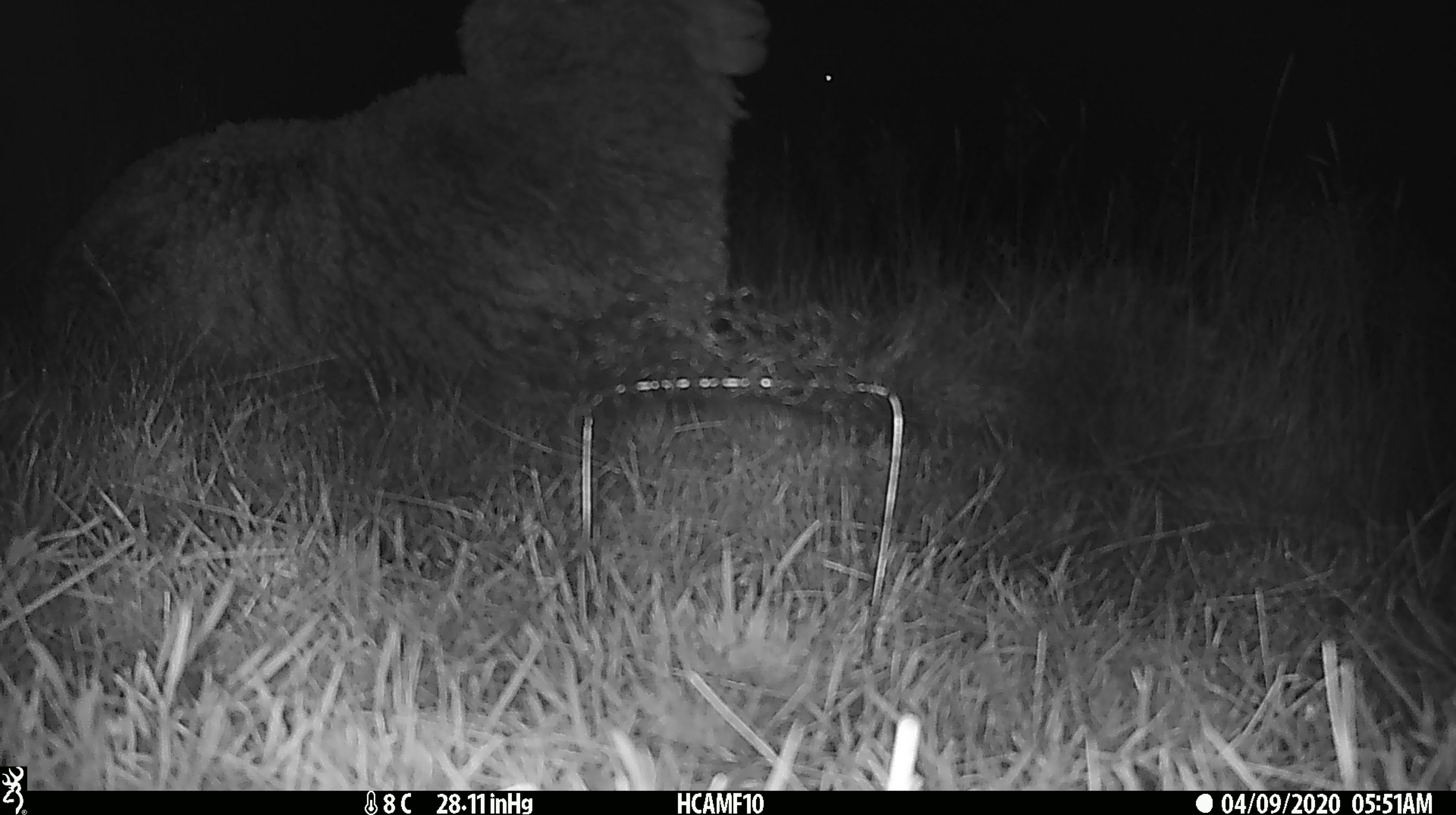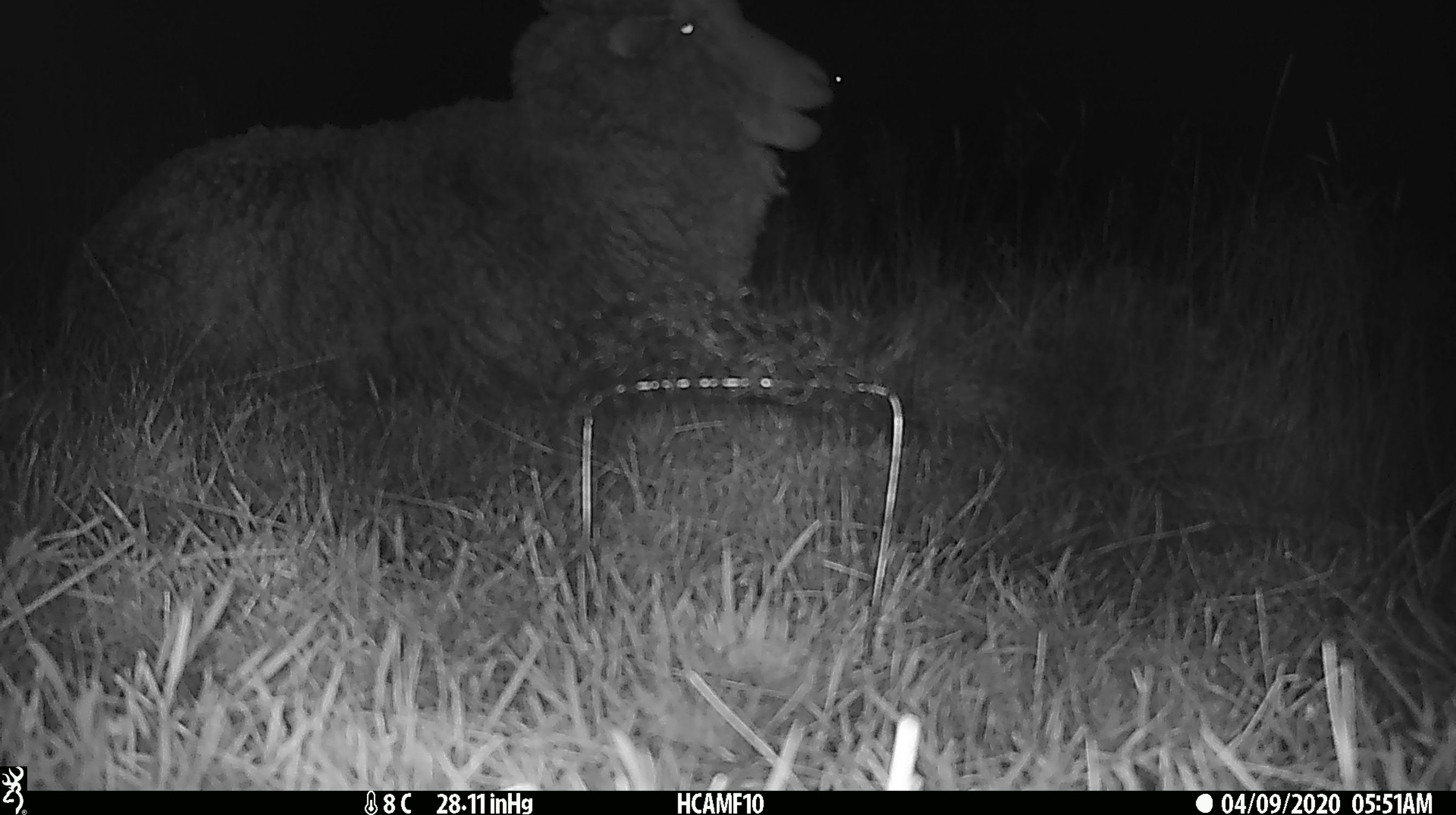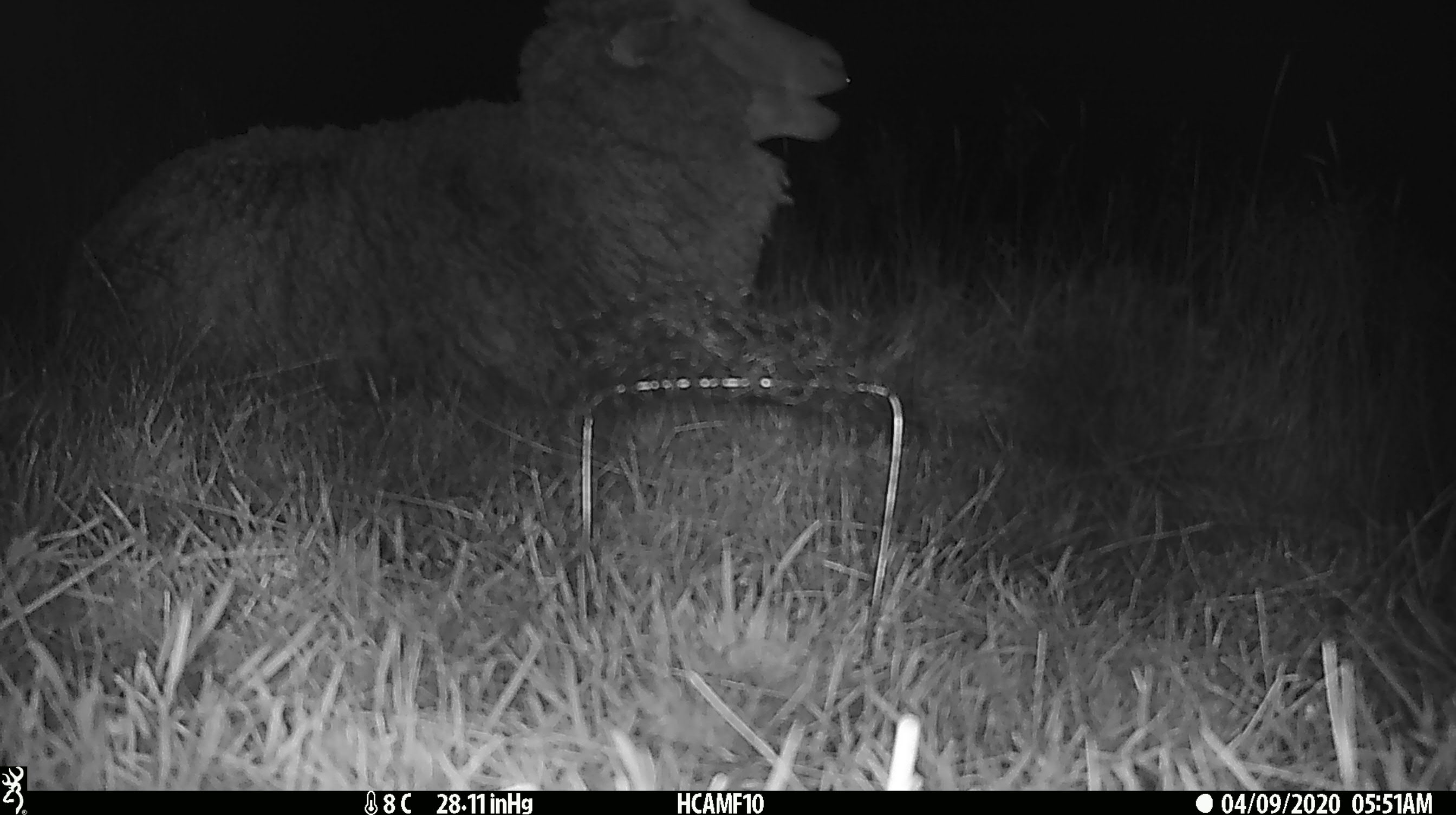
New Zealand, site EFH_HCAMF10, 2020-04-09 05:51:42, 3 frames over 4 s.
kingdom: Animalia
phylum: Chordata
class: Mammalia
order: Artiodactyla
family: Bovidae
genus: Ovis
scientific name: Ovis aries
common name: domestic sheep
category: sheep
Sheep (domestic sheep) (Ovis aries).